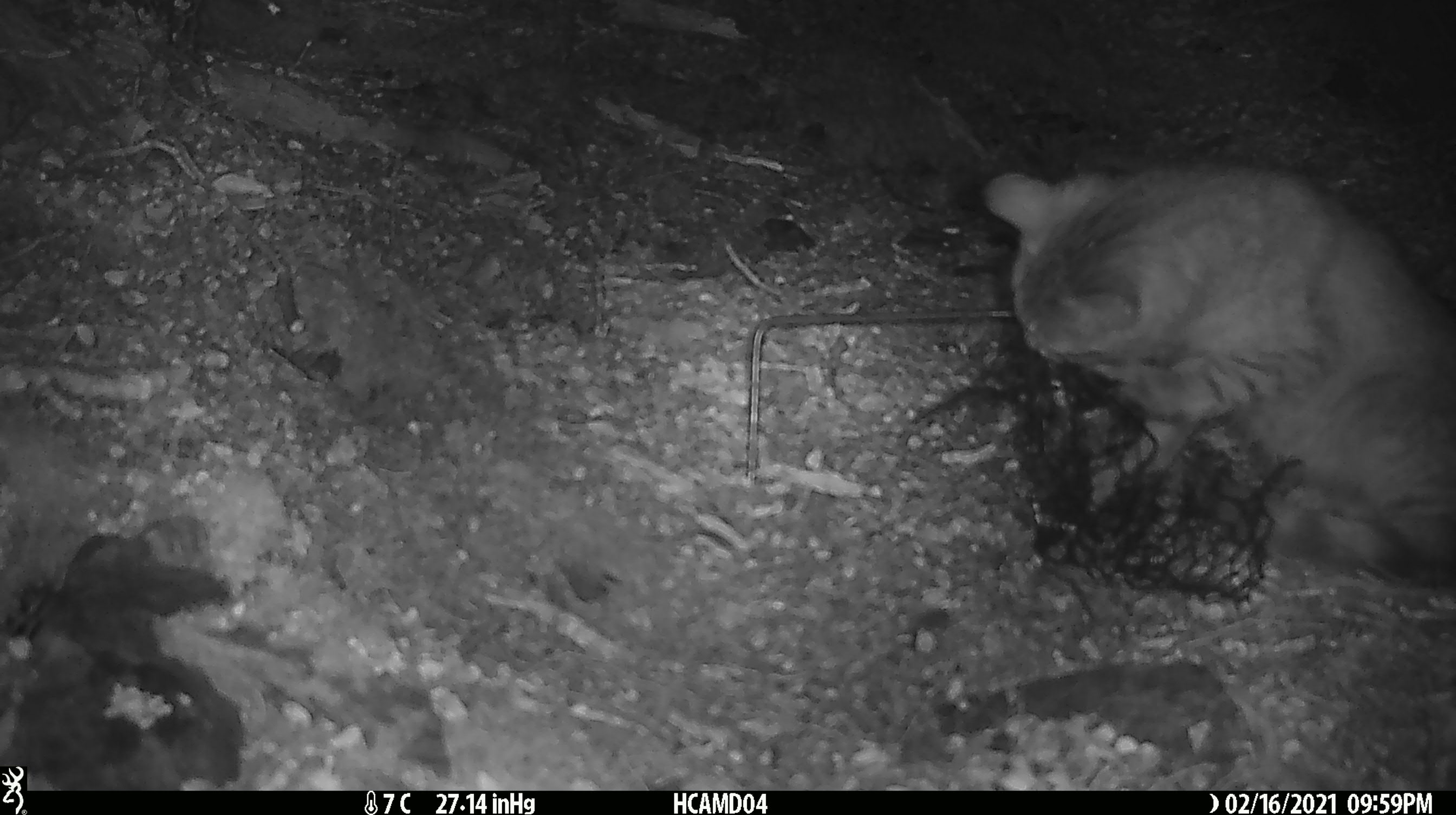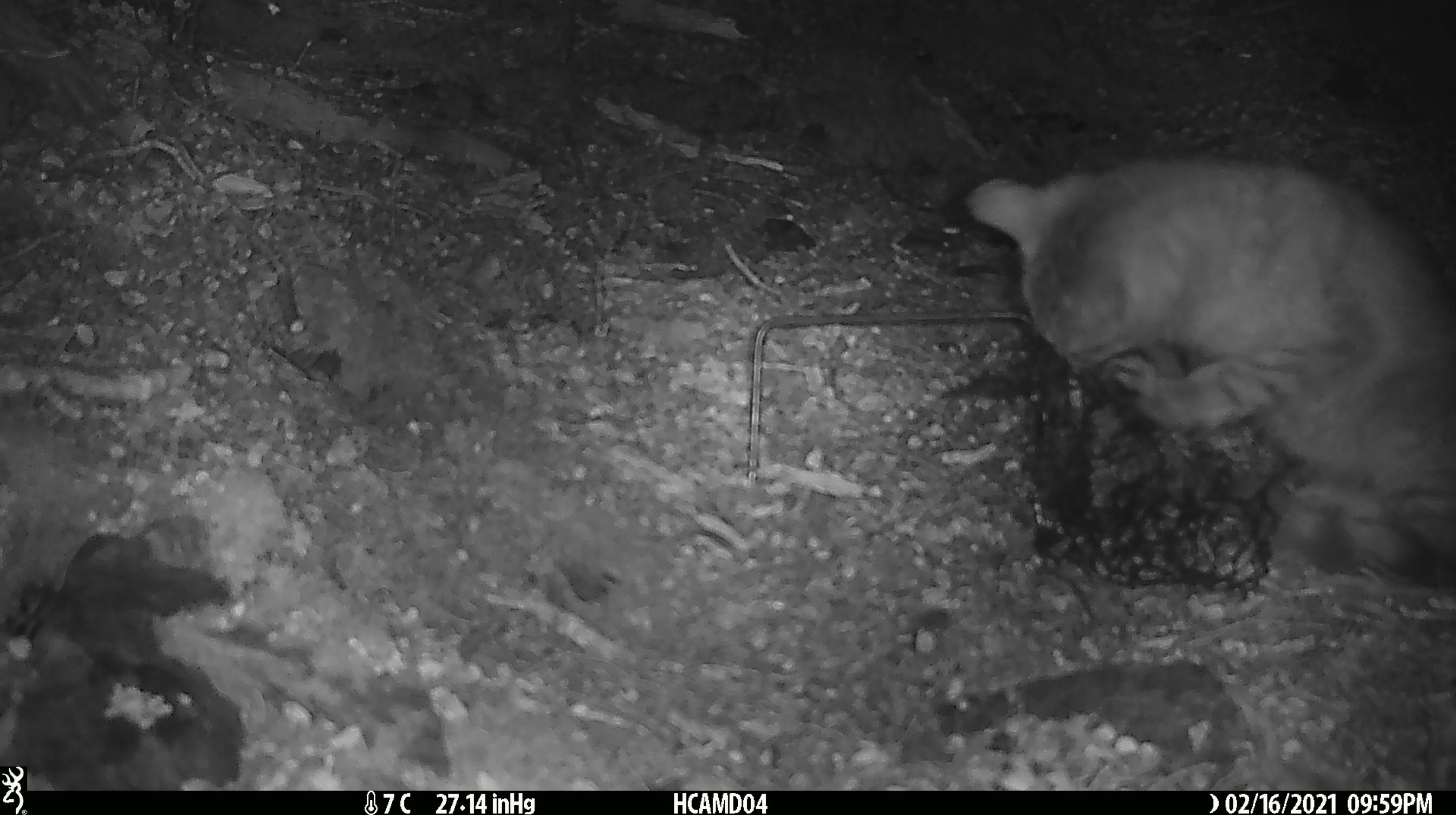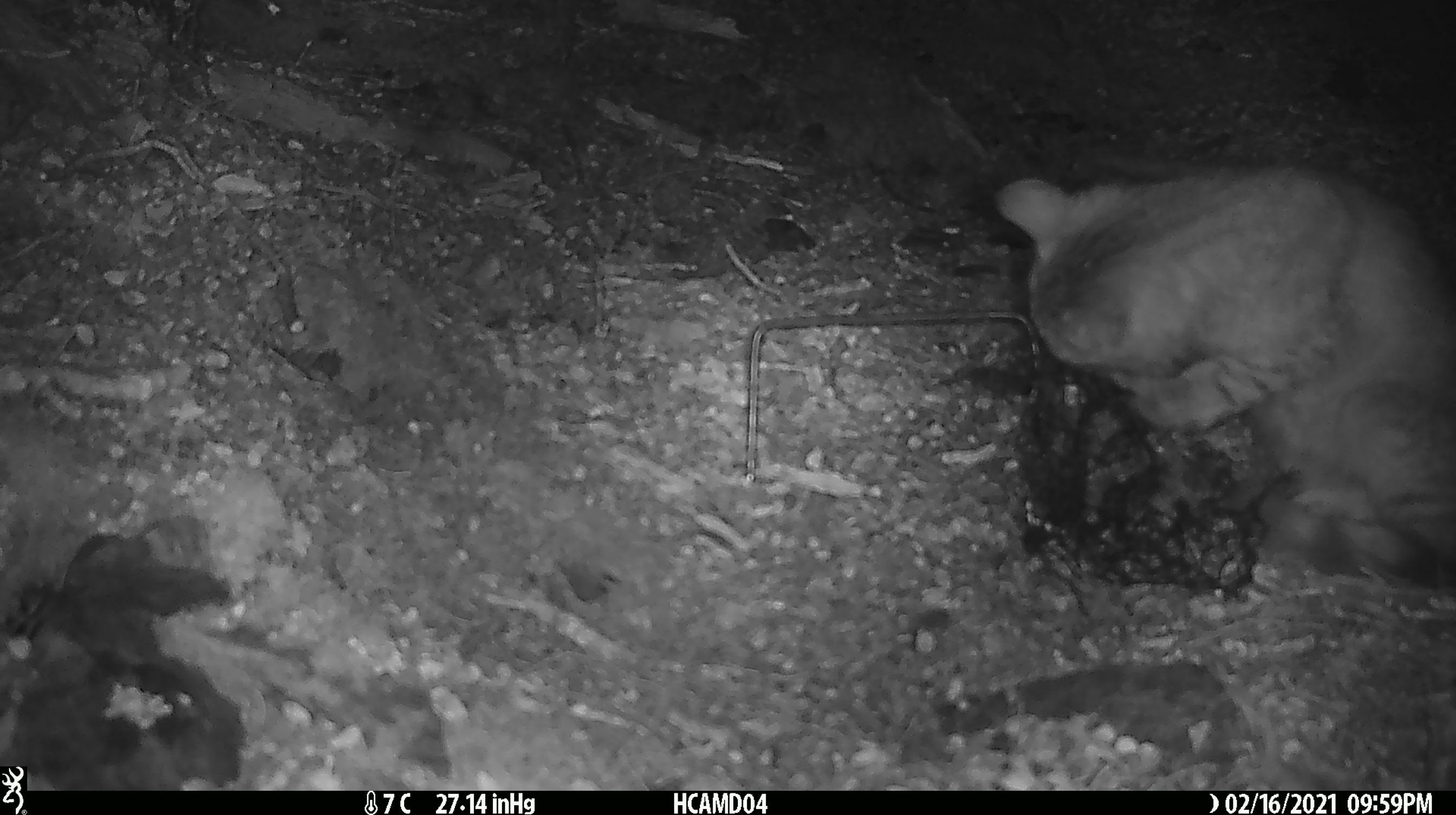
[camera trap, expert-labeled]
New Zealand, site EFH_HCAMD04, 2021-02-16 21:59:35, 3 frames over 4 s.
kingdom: Animalia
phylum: Chordata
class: Mammalia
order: Carnivora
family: Felidae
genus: Felis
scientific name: Felis catus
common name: domestic cat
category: cat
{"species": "cat (domestic cat) (Felis catus)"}